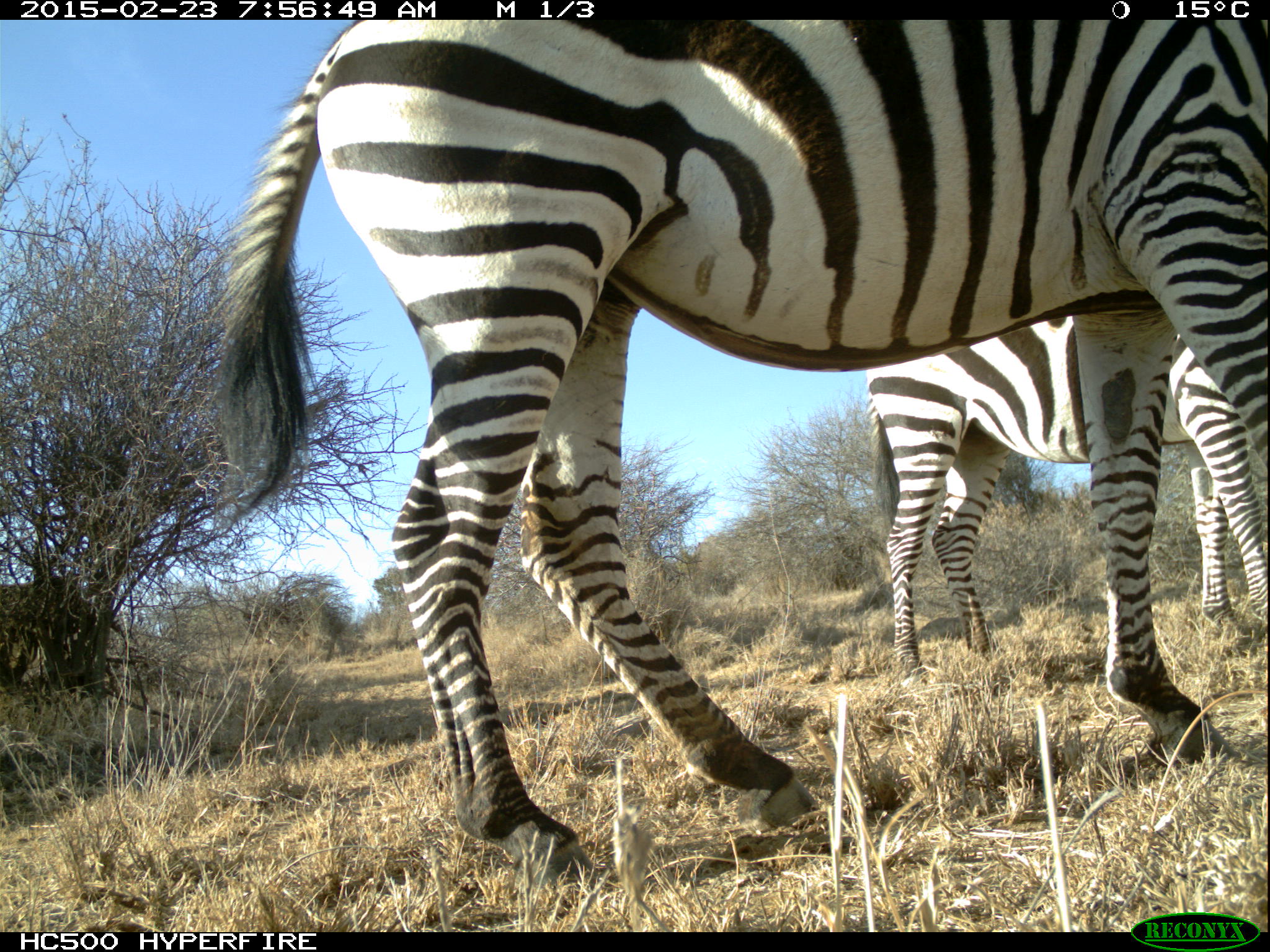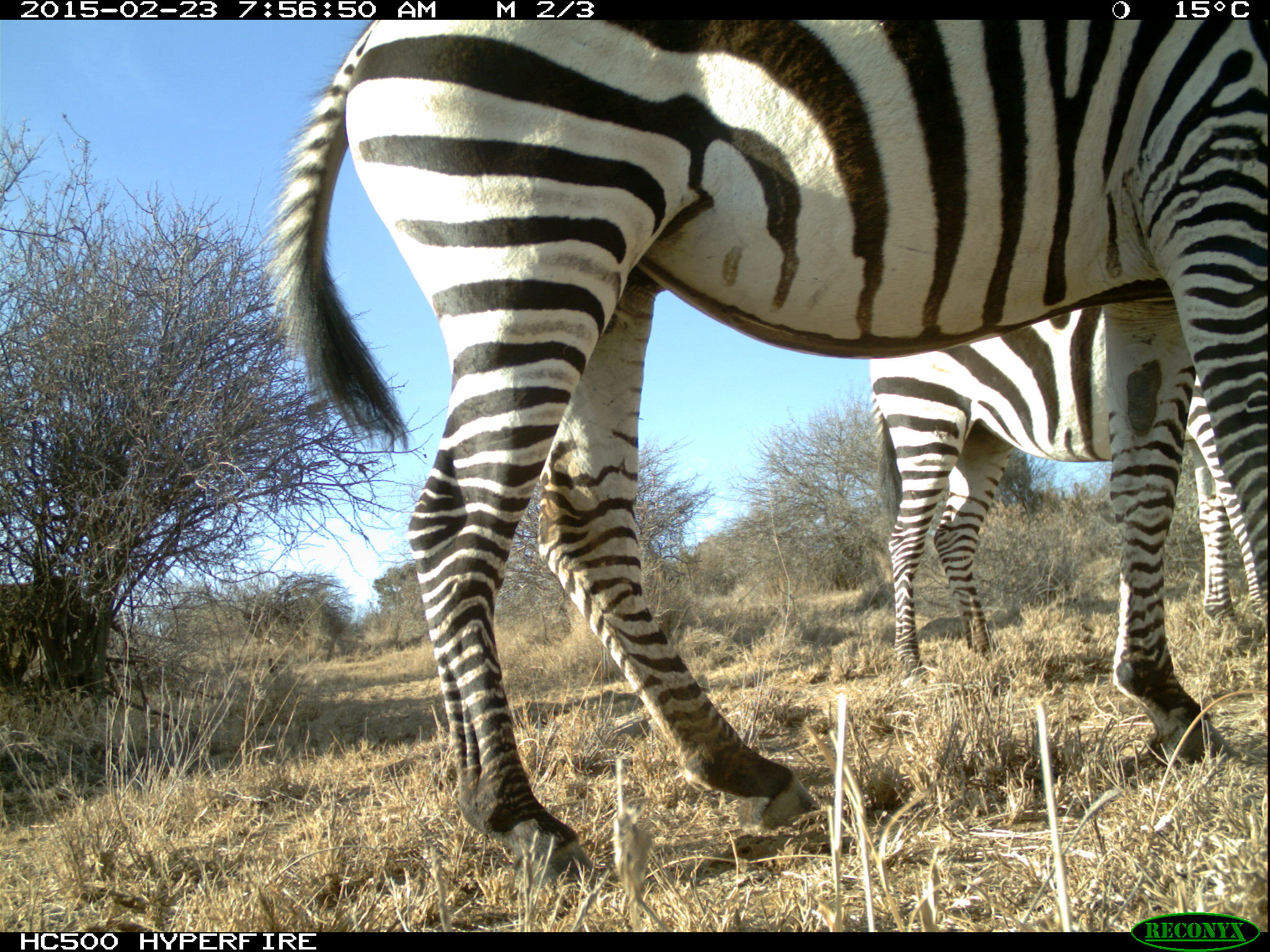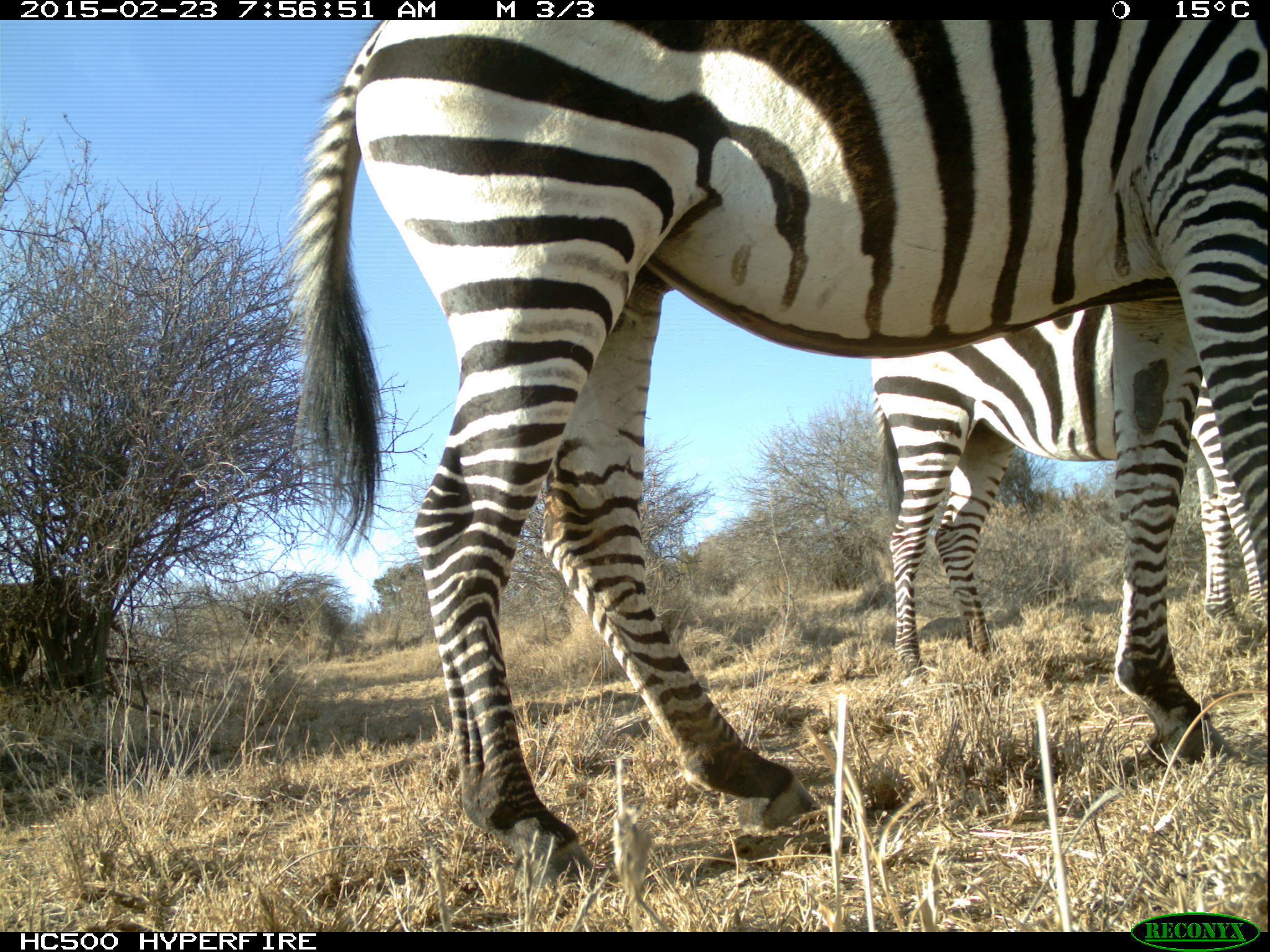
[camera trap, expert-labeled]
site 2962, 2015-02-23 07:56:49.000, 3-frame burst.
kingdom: Animalia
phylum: Chordata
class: Mammalia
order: Perissodactyla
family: Equidae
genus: Equus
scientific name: Equus quagga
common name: plains zebra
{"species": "Equus quagga (plains zebra)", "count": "6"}